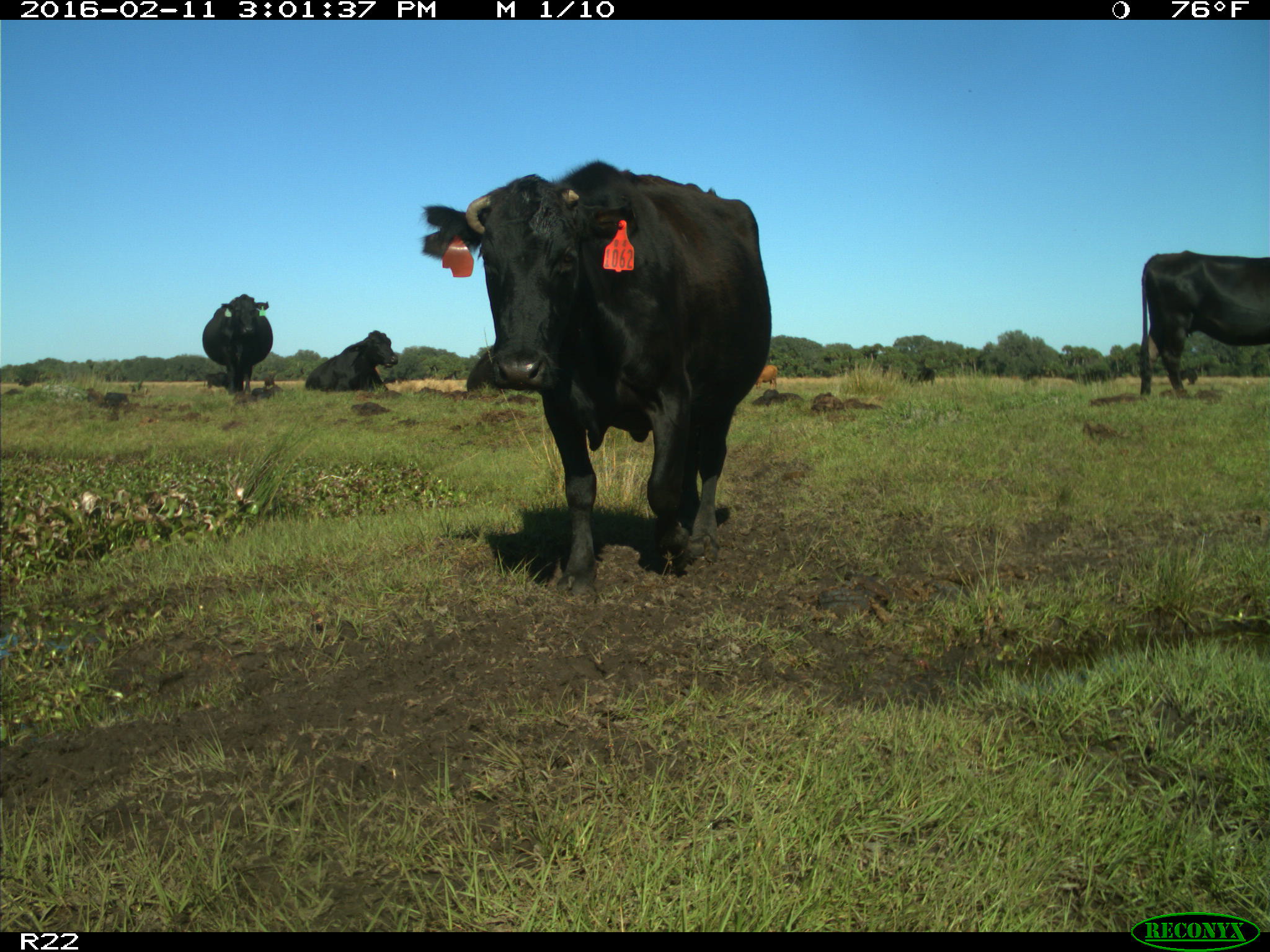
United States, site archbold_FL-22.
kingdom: Animalia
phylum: Chordata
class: Mammalia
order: Artiodactyla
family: Bovidae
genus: Bos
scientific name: Bos taurus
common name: domestic cow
Bos taurus (domestic cow).